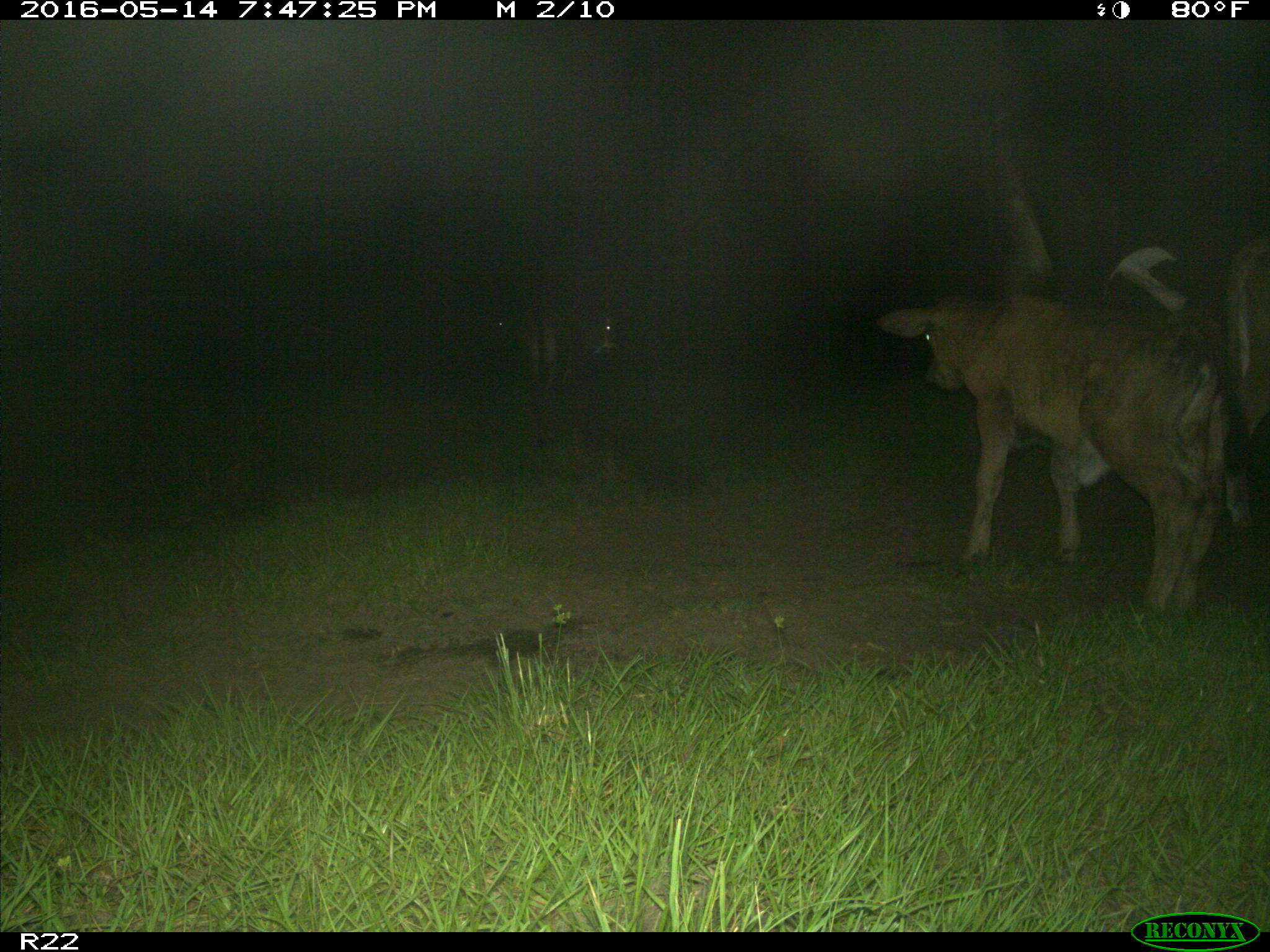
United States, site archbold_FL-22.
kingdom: Animalia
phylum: Chordata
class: Mammalia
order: Artiodactyla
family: Bovidae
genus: Bos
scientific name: Bos taurus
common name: domestic cow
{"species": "Bos taurus (domestic cow)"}